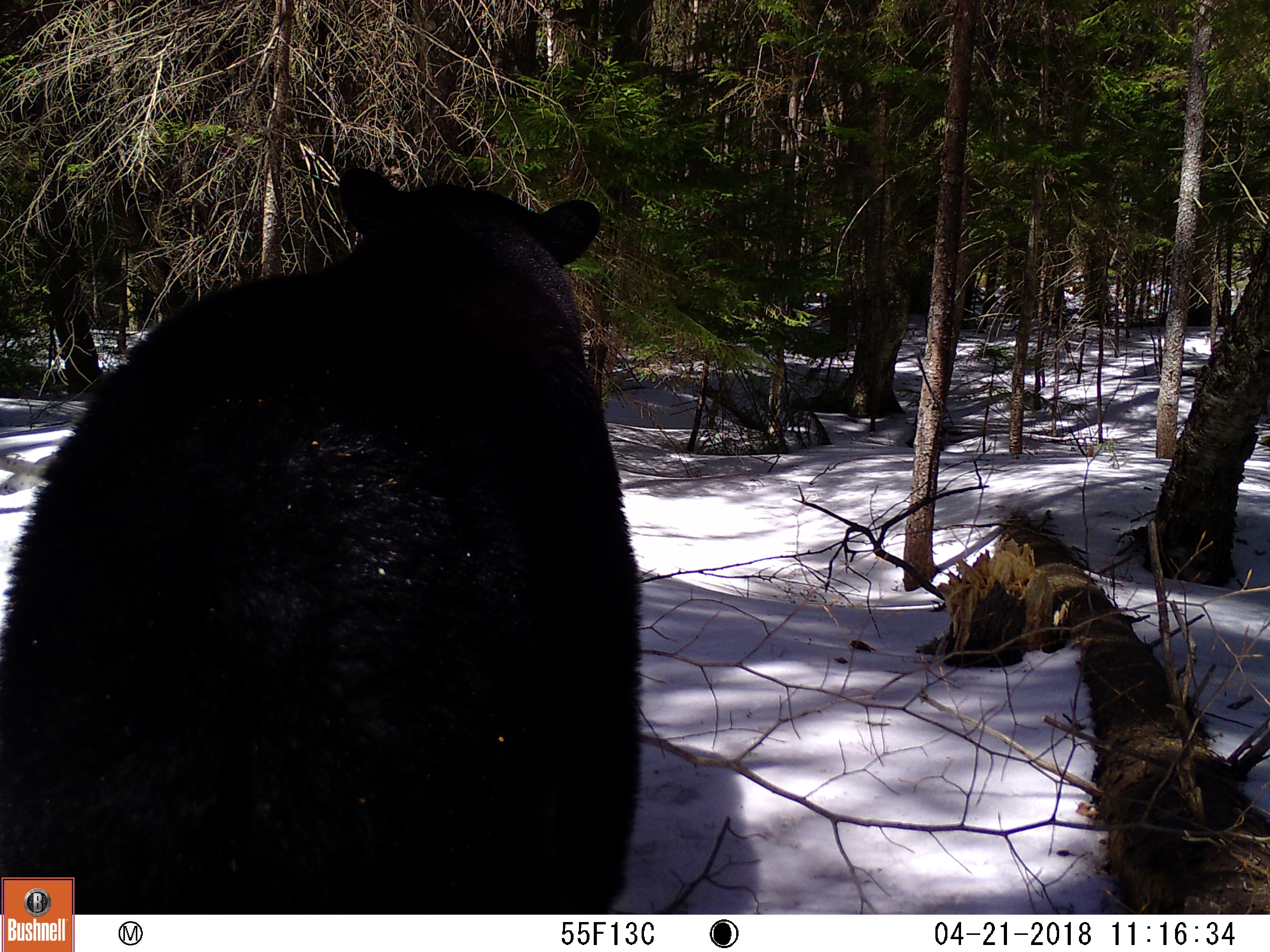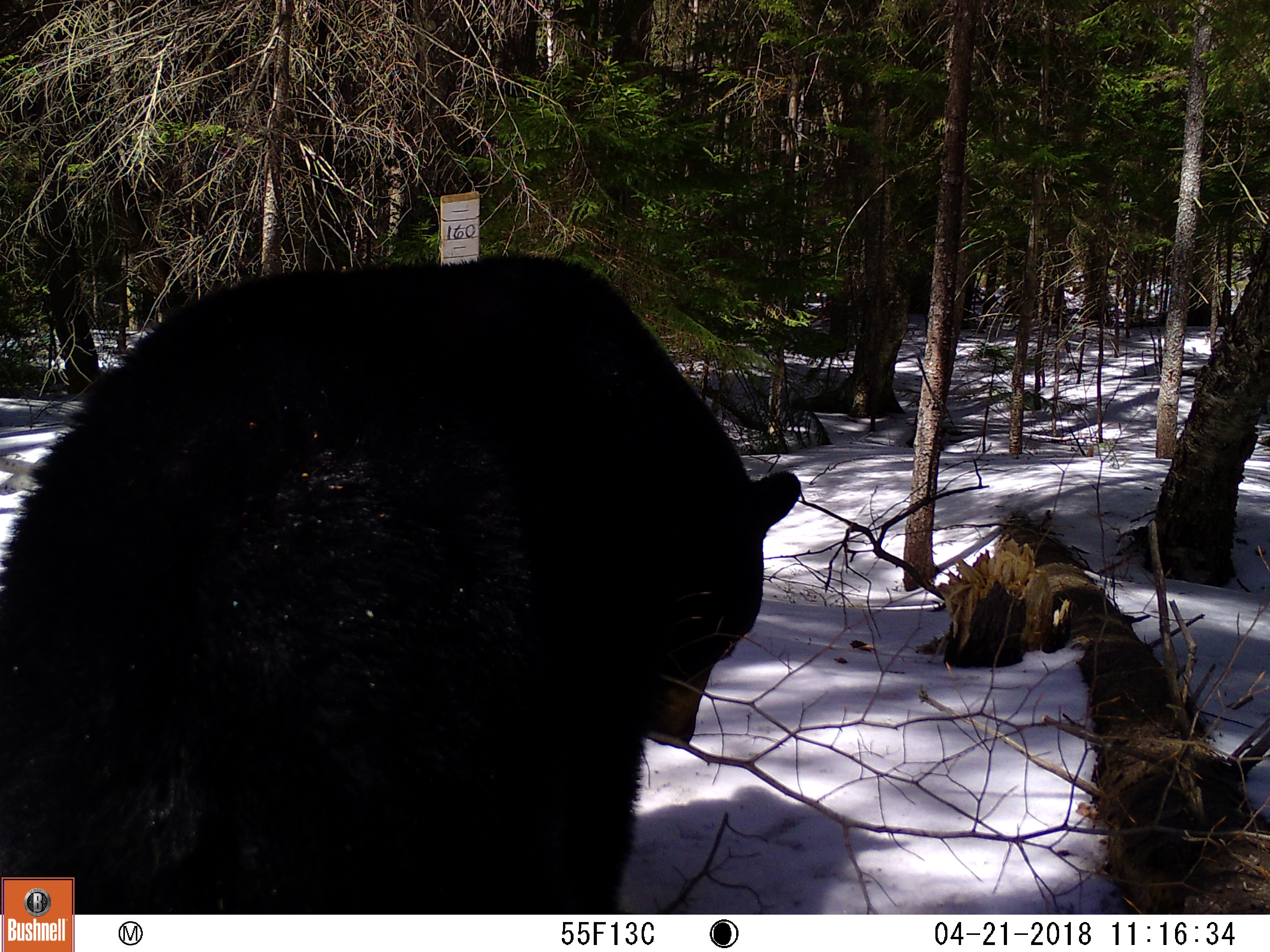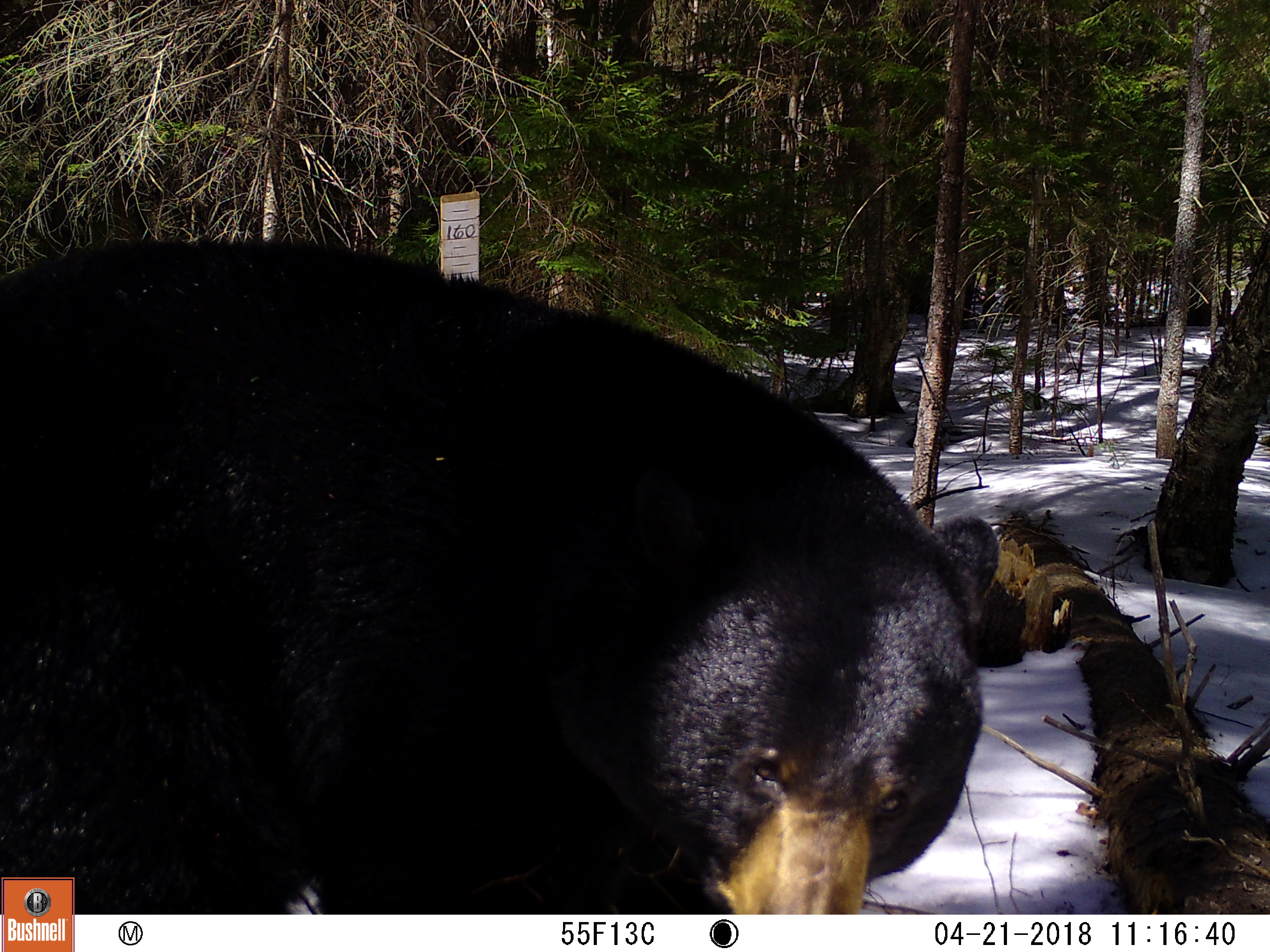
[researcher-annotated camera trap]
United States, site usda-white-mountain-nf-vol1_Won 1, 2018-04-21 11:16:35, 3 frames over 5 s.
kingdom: Animalia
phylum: Chordata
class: Mammalia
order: Carnivora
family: Ursidae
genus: Ursus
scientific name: Ursus americanus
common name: black bear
Black bear (Ursus americanus).